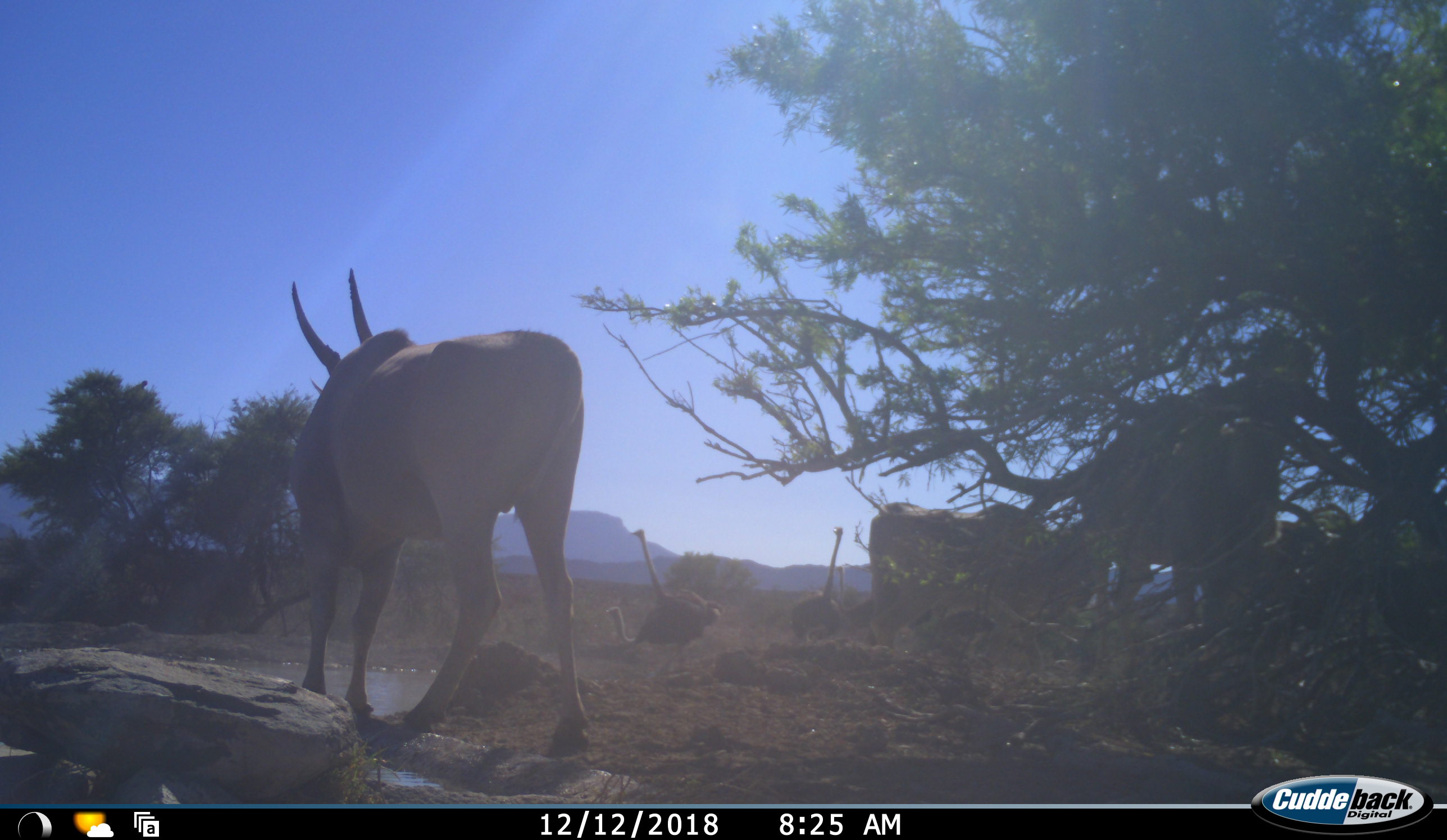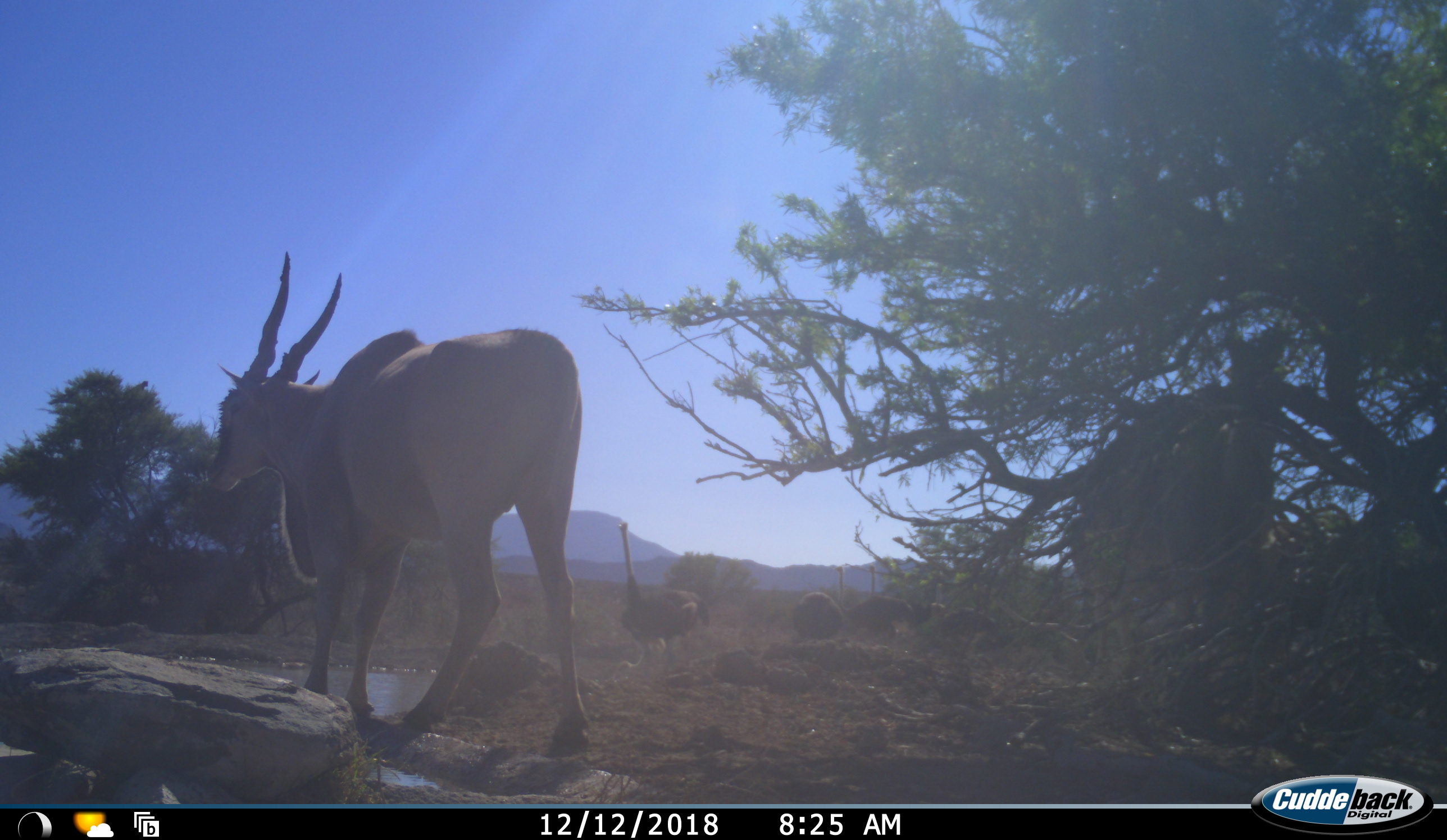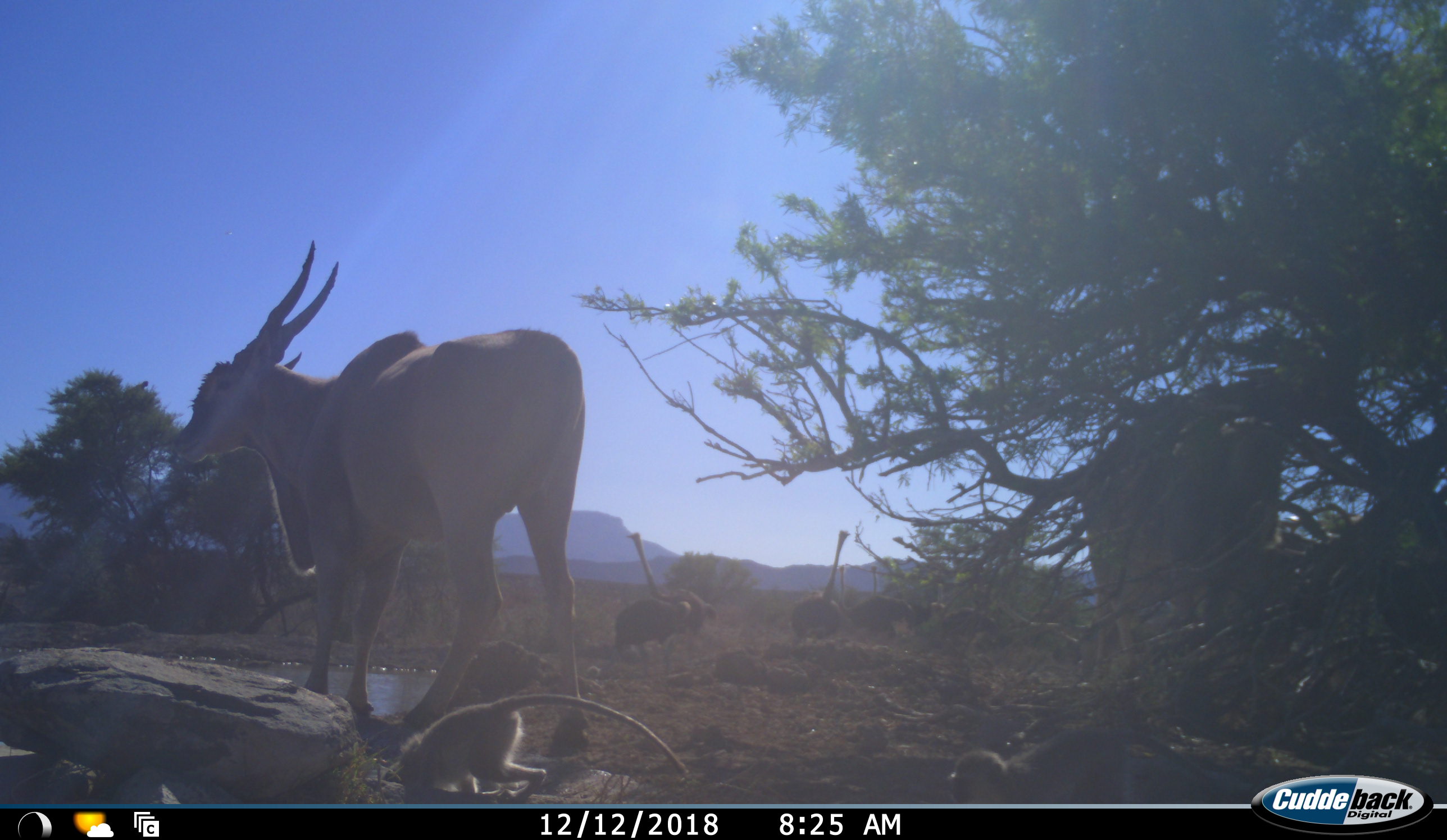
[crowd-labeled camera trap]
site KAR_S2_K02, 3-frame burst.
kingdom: Animalia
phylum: Chordata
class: Mammalia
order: Artiodactyla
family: Bovidae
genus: Tragelaphus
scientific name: Tragelaphus oryx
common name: eland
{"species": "eland (Tragelaphus oryx)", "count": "3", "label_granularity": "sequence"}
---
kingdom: Animalia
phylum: Chordata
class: Mammalia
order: Primates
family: Cercopithecidae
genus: Chlorocebus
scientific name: Chlorocebus pygerythrus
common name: vervet monkey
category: monkeyvervet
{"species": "monkeyvervet (vervet monkey) (Chlorocebus pygerythrus)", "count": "2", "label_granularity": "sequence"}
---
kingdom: Animalia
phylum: Chordata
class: Aves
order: Struthioniformes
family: Struthionidae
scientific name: Struthionidae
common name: ostrich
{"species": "ostrich (Struthionidae)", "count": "5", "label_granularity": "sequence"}